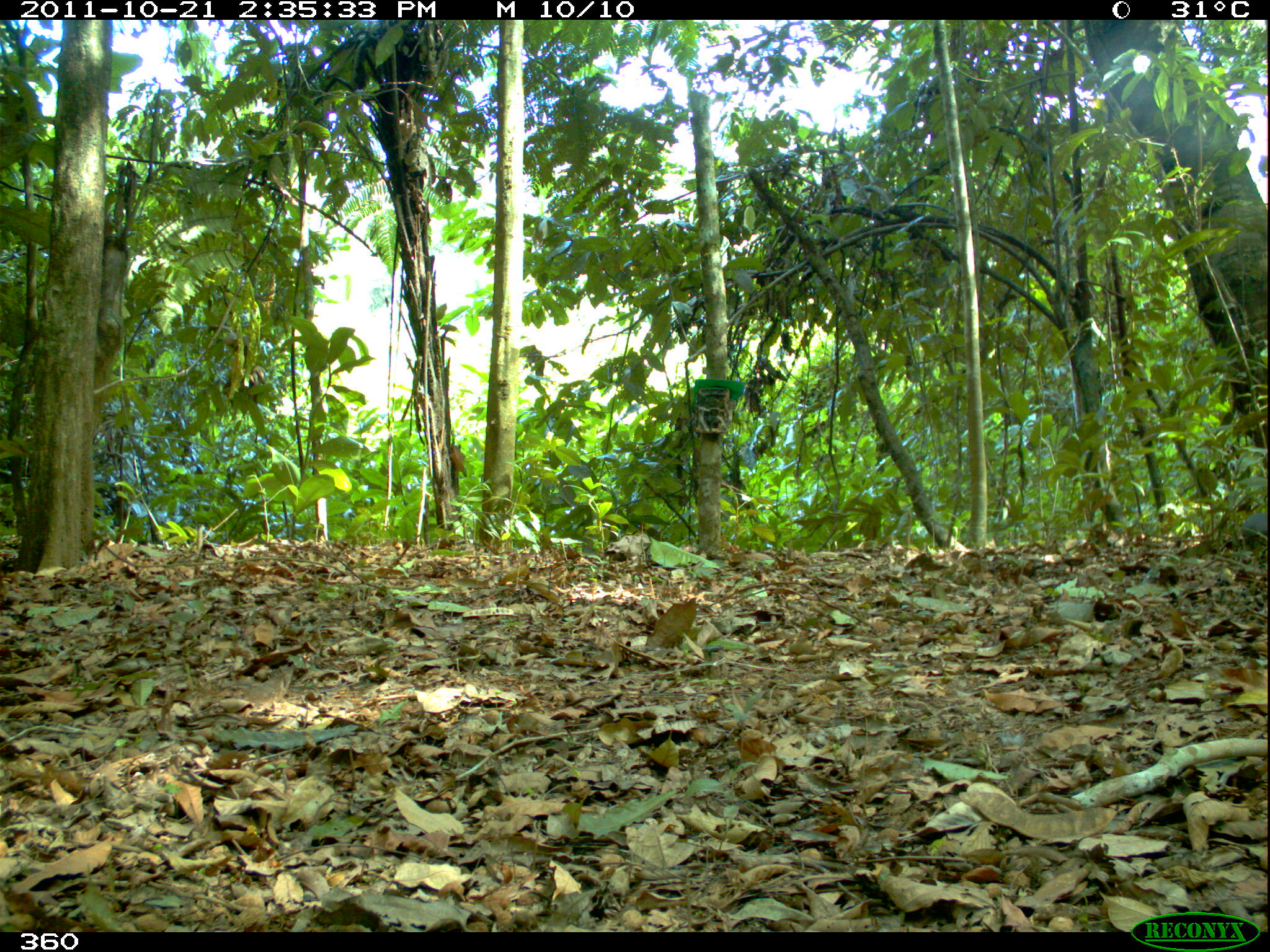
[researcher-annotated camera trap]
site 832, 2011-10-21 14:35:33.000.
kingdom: Animalia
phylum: Chordata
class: Aves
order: Tinamiformes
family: Tinamidae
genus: Crypturellus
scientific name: Crypturellus soui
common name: little tinamou